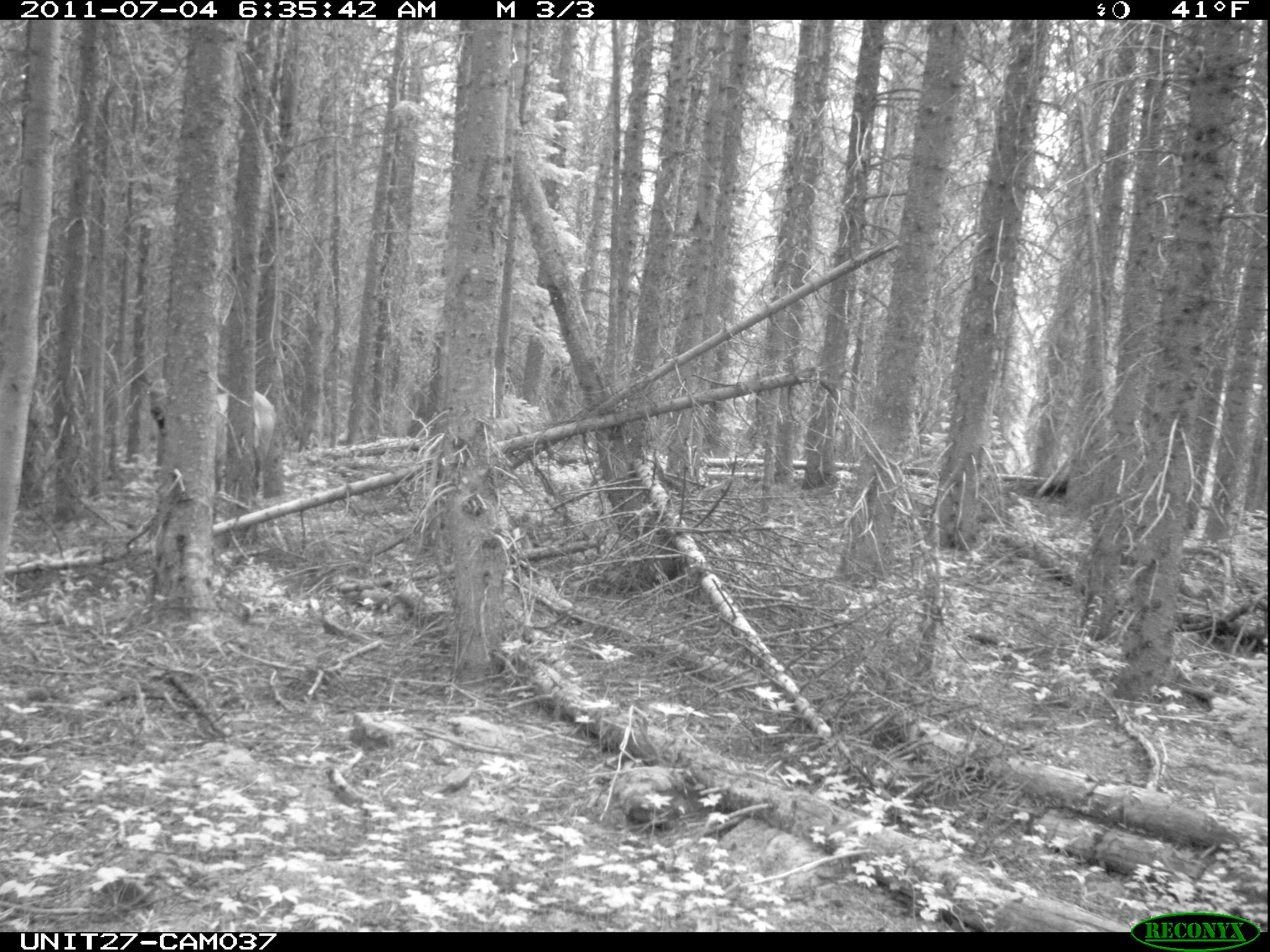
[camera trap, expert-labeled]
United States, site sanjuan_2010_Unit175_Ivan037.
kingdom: Animalia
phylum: Chordata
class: Mammalia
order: Artiodactyla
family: Cervidae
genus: Cervus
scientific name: Cervus elaphus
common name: red deer